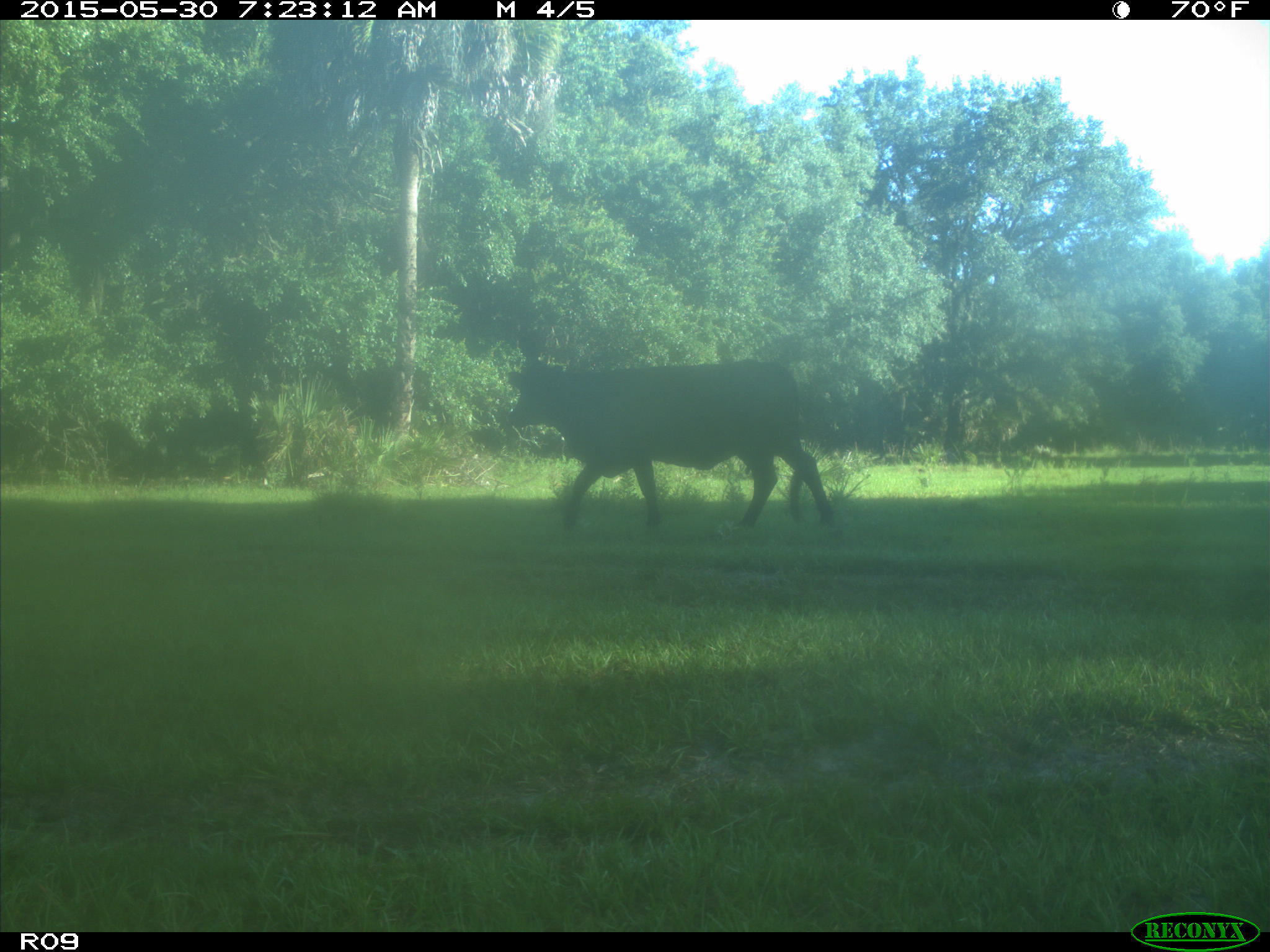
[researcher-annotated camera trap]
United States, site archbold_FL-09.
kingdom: Animalia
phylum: Chordata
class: Mammalia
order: Artiodactyla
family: Bovidae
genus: Bos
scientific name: Bos taurus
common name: domestic cow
Bos taurus (domestic cow).